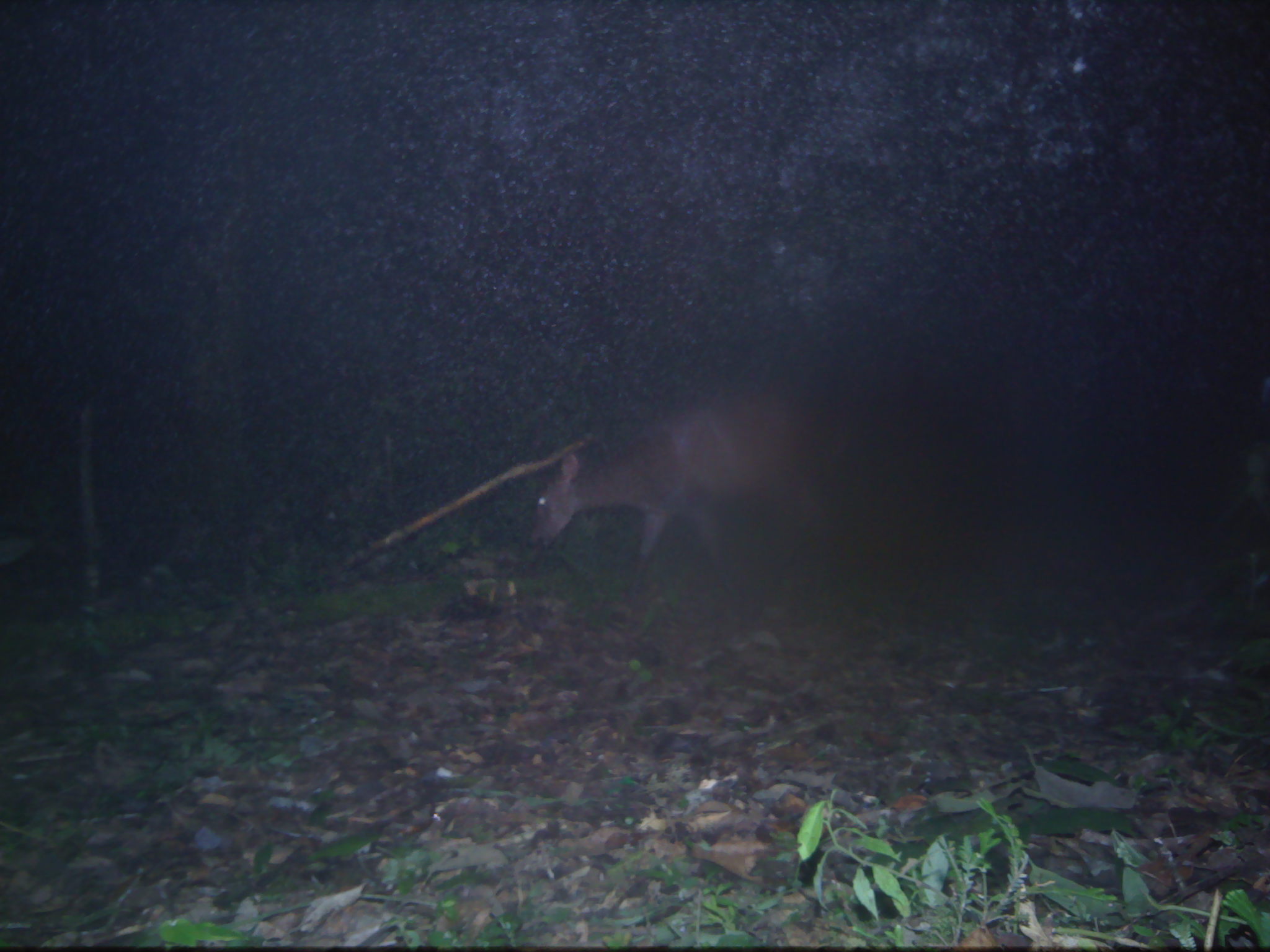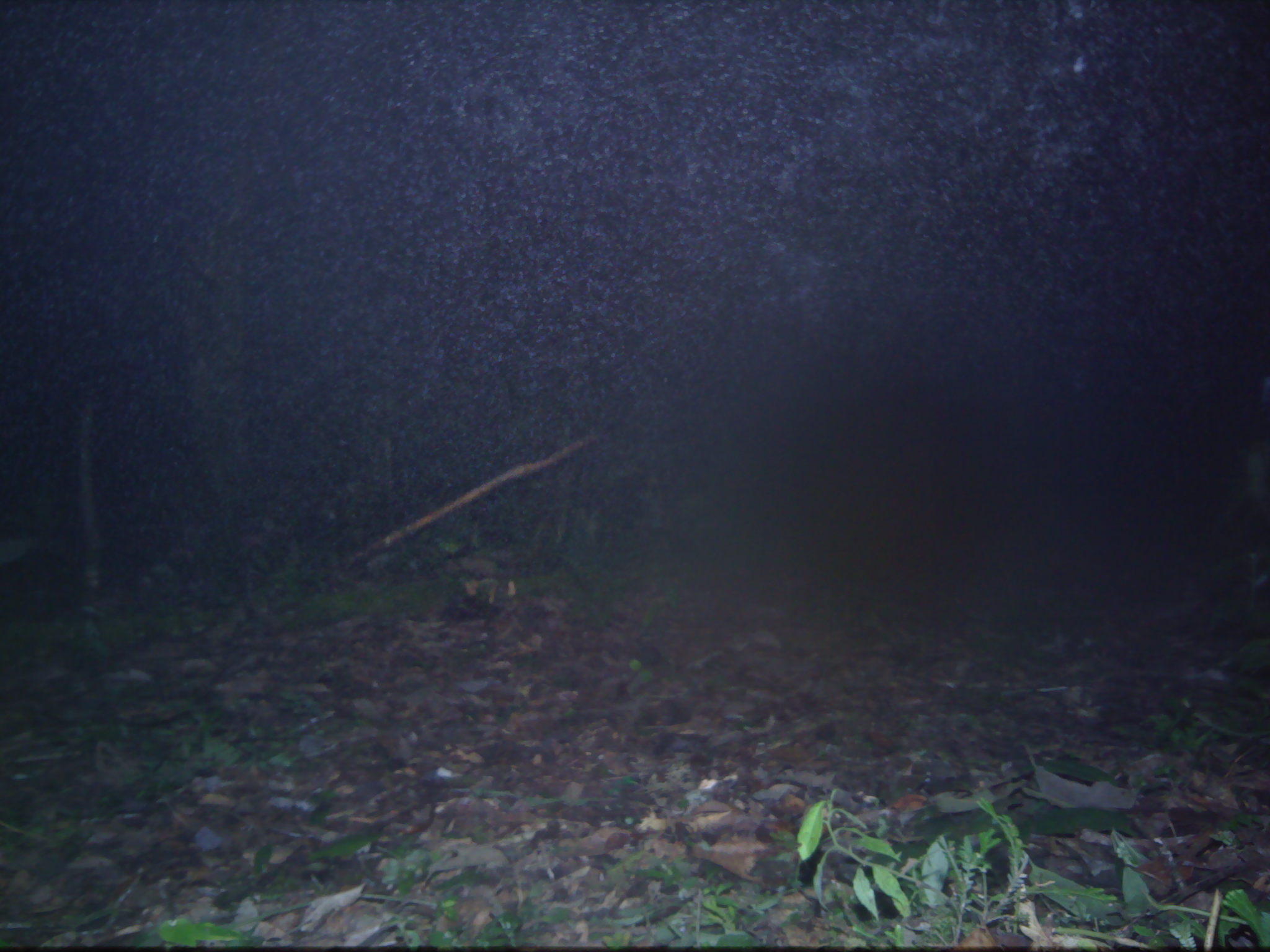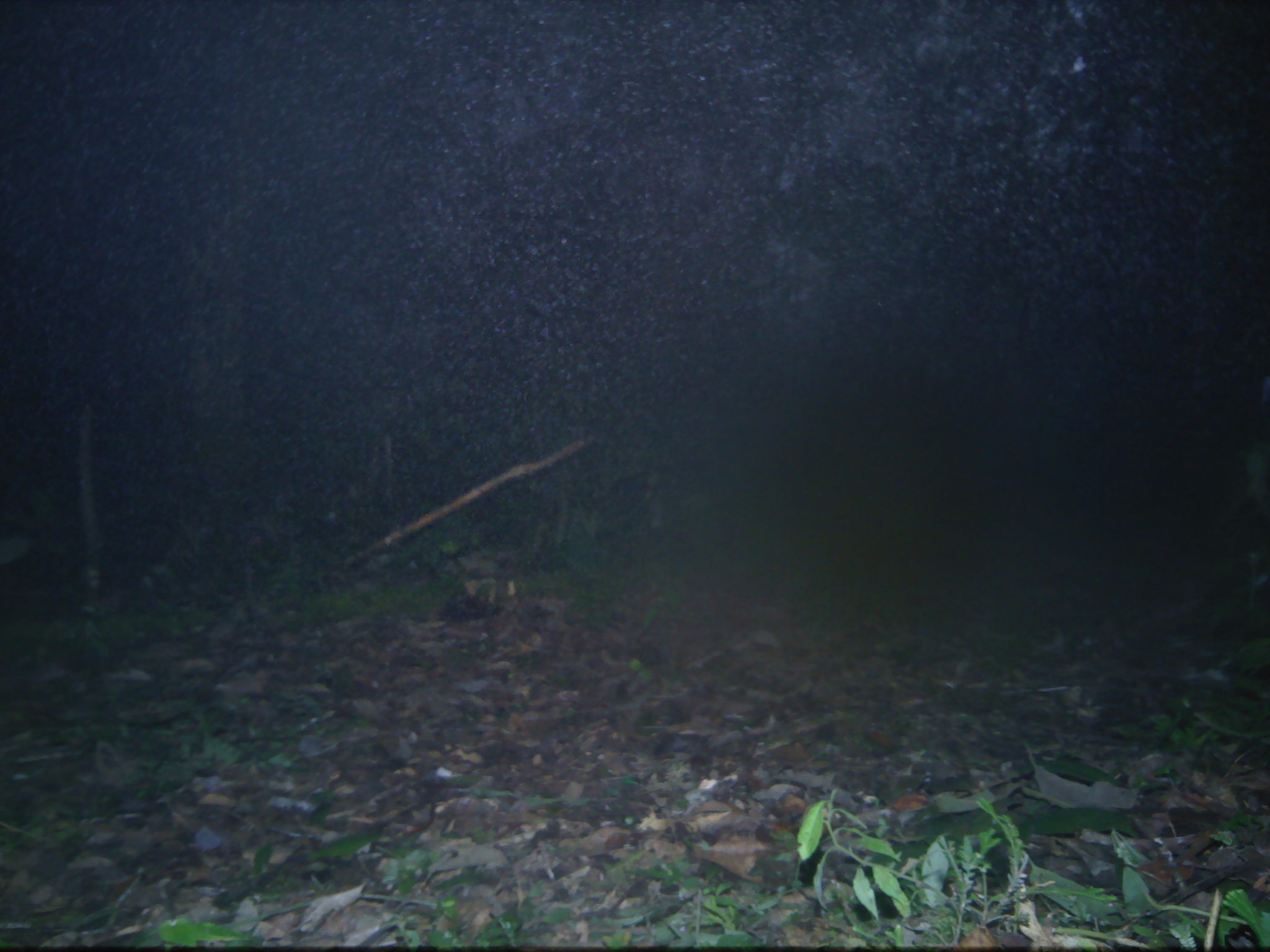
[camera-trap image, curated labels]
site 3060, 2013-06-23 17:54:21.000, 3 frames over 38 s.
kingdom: Animalia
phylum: Chordata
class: Mammalia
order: Artiodactyla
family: Cervidae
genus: Muntiacus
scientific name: Muntiacus muntjak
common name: southern red muntjac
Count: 1.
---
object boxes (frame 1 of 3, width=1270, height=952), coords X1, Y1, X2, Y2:
muntiacus muntjak: 522, 384, 845, 631